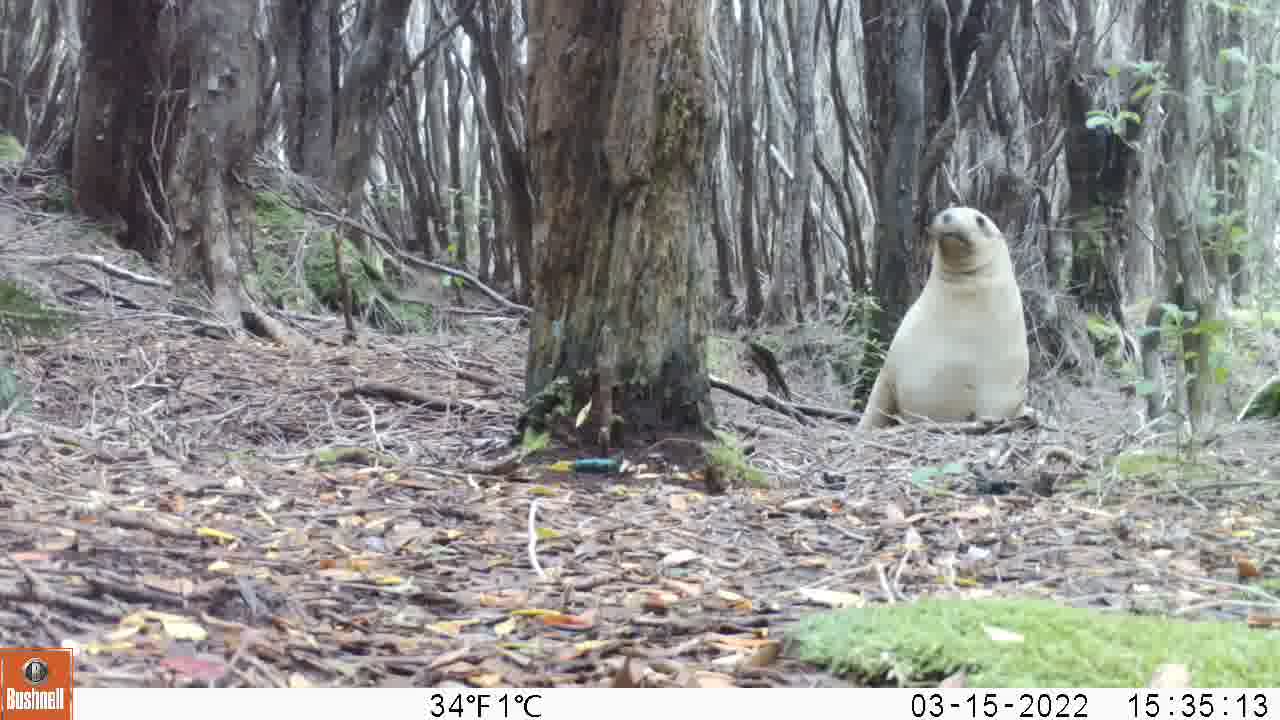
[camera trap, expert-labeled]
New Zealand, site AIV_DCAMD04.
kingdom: Animalia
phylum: Chordata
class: Mammalia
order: Carnivora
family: Otariidae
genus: Phocarctos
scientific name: Phocarctos hookeri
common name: new zealand sea lion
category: sealion